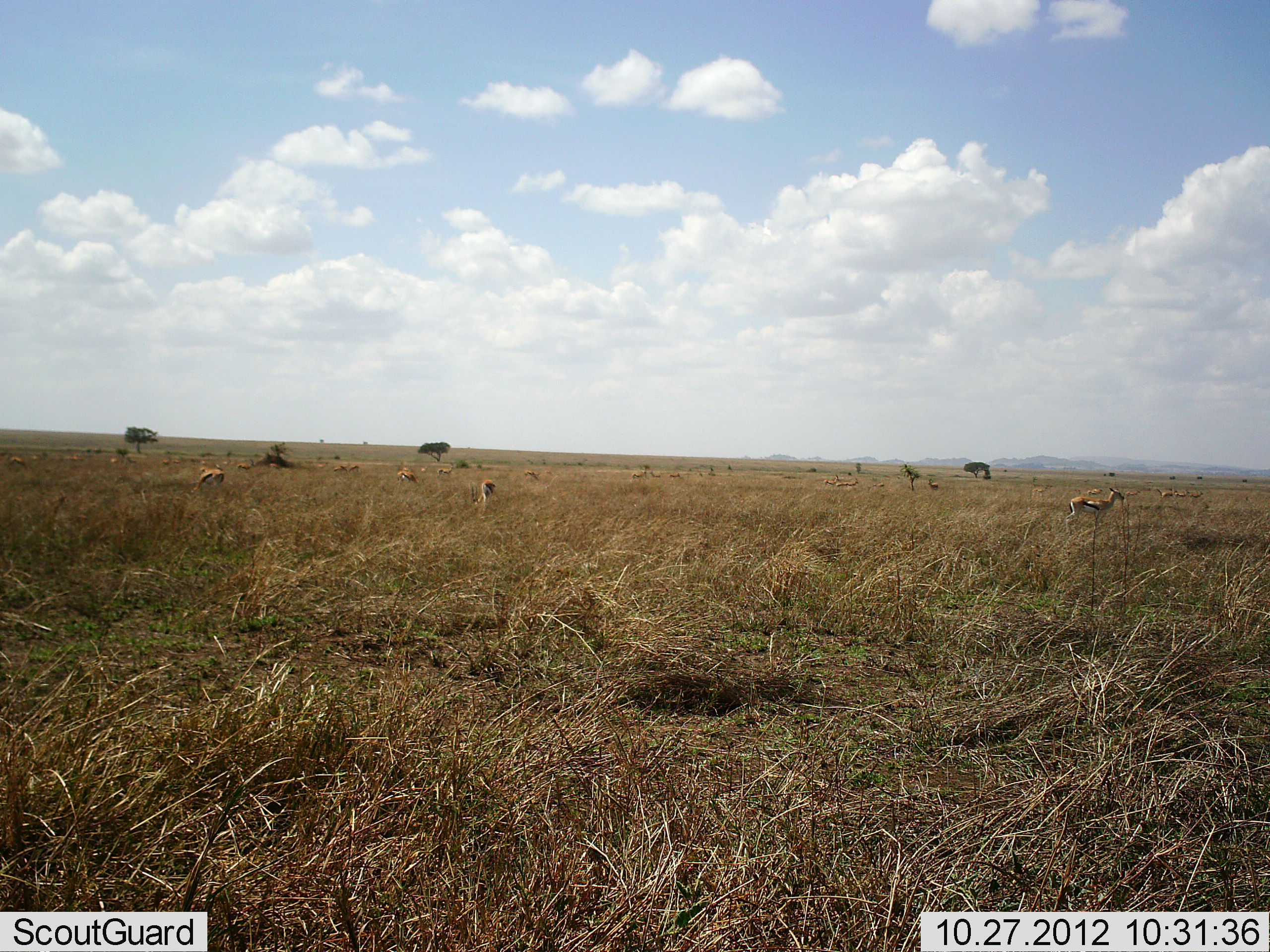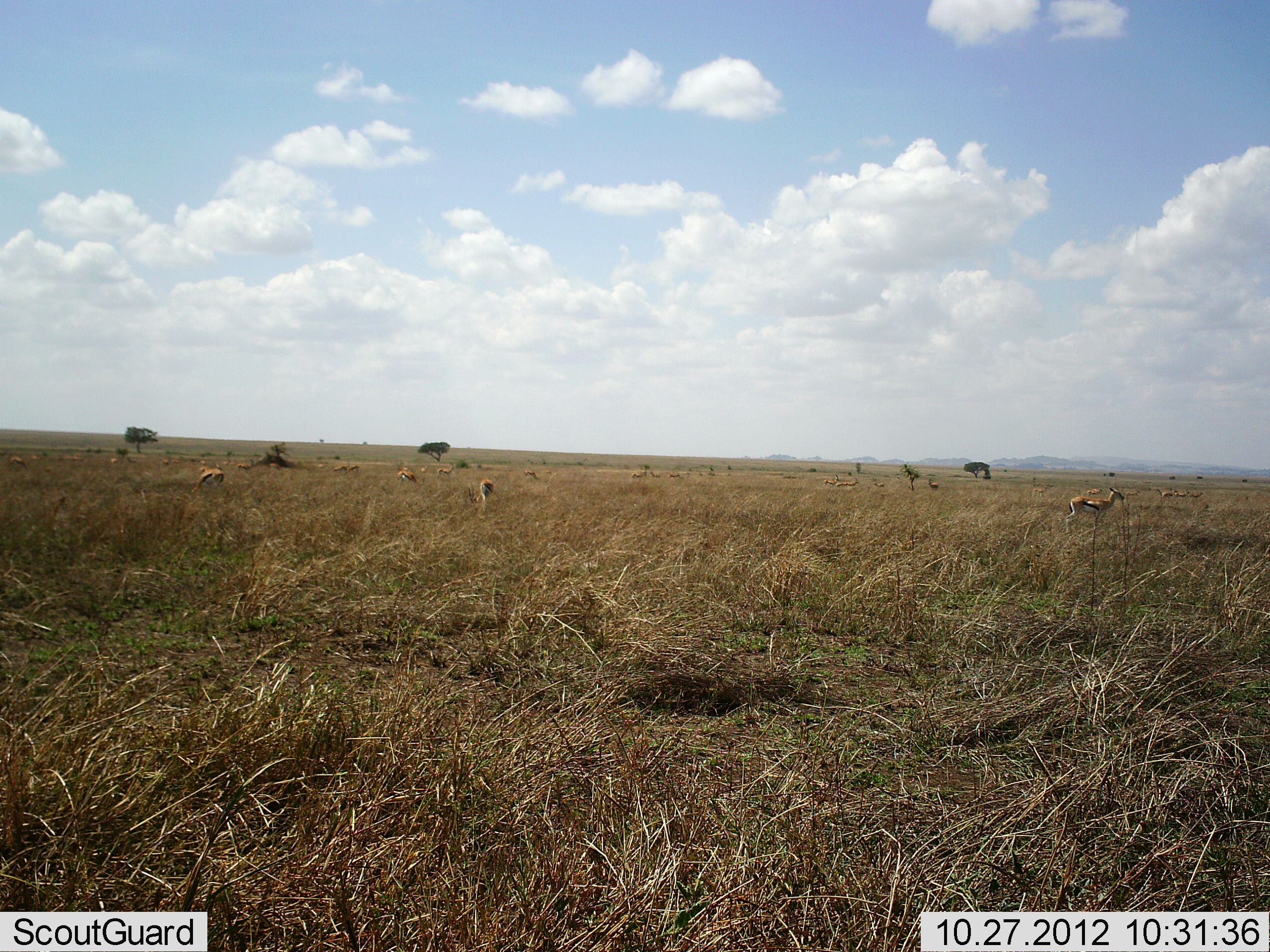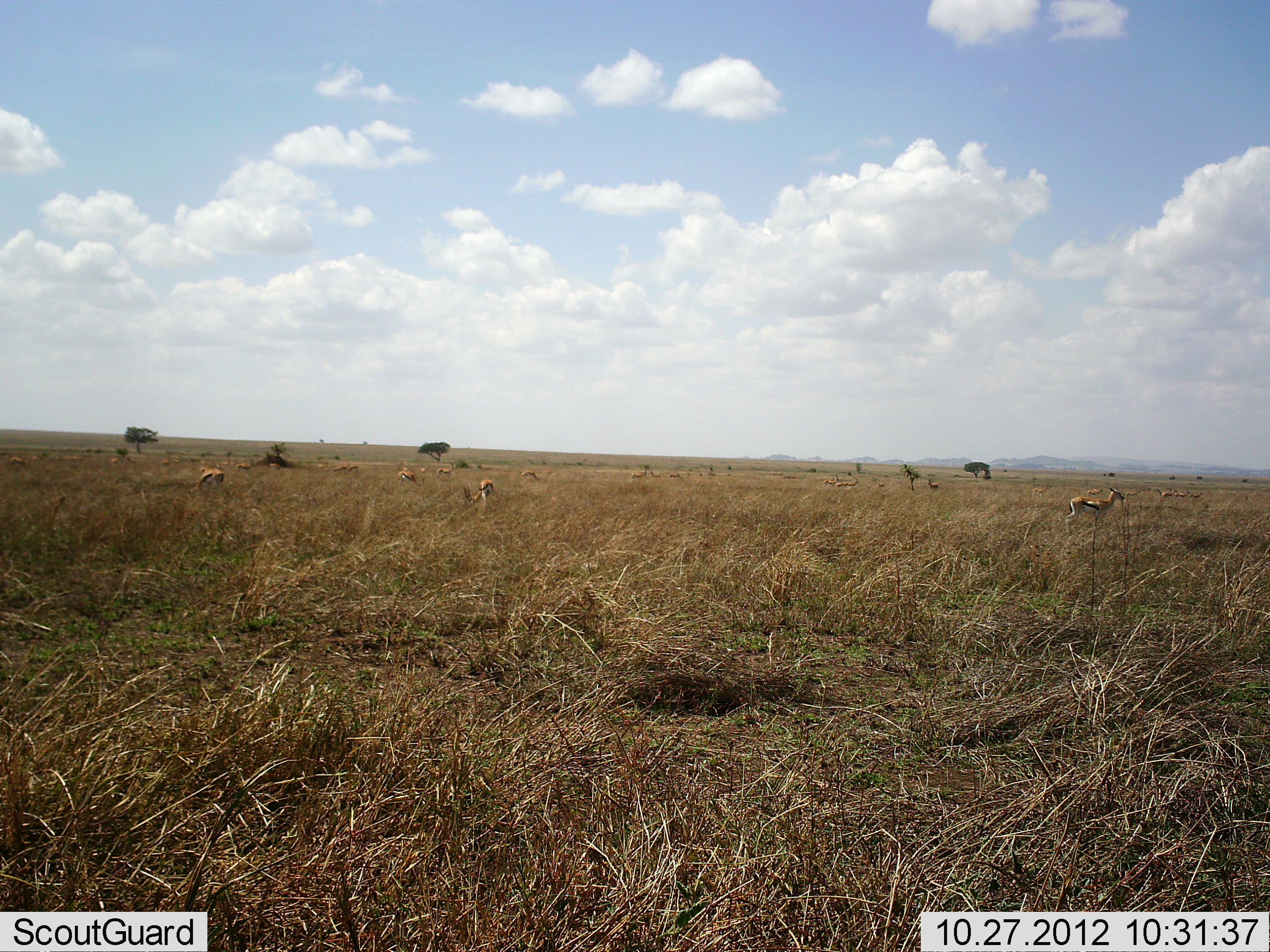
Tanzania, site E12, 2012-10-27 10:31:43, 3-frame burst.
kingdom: Animalia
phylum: Chordata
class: Mammalia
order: Artiodactyla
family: Bovidae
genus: Eudorcas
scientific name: Eudorcas thomsonii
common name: thomson's gazelle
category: gazellethomsons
Gazellethomsons (thomson's gazelle) (Eudorcas thomsonii), count 11-50. Behavior (volunteer vote fractions): standing 90%, resting 0%, moving 20%, interacting 0%. Young present (vote fraction): 0%. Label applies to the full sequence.